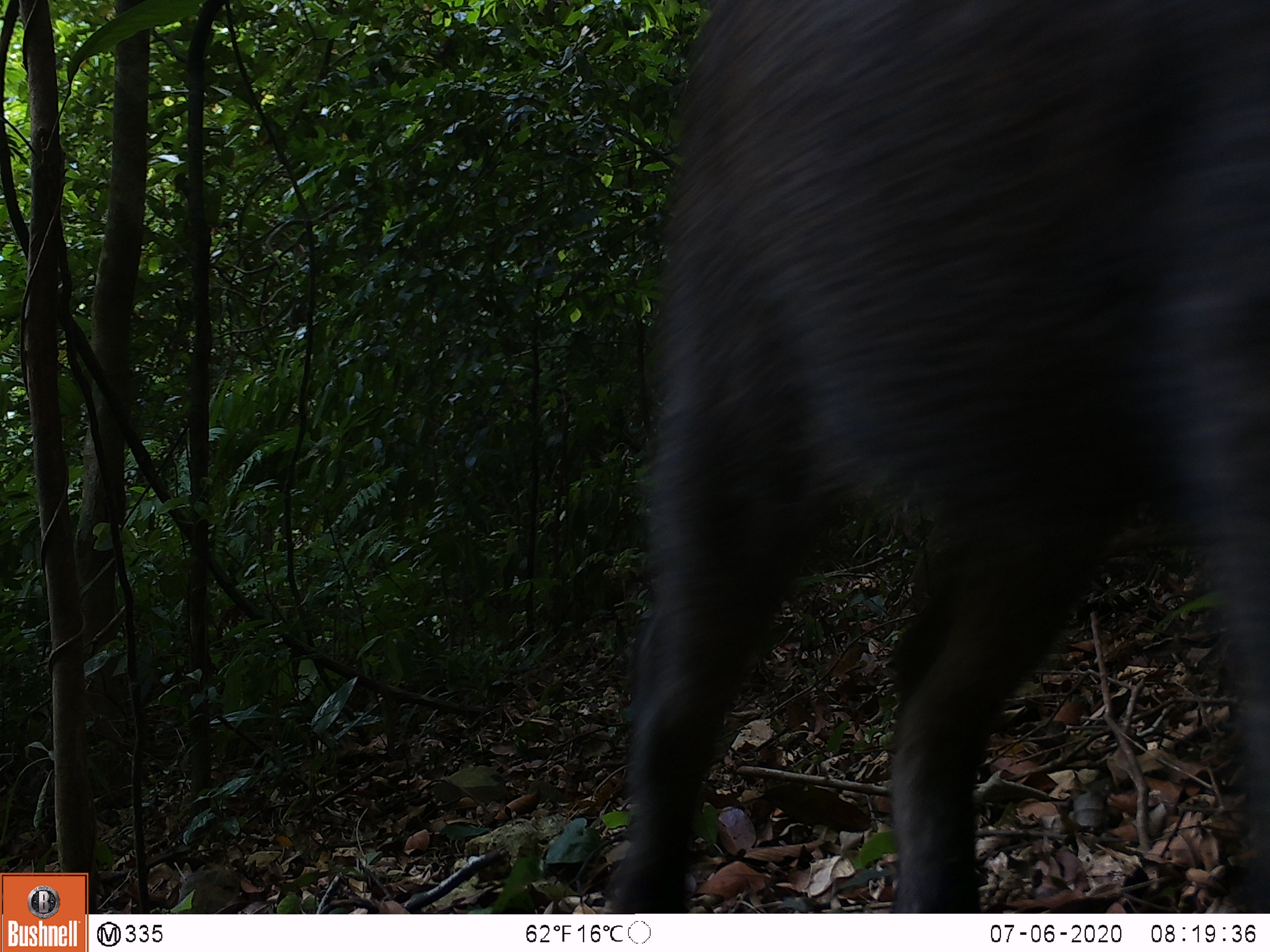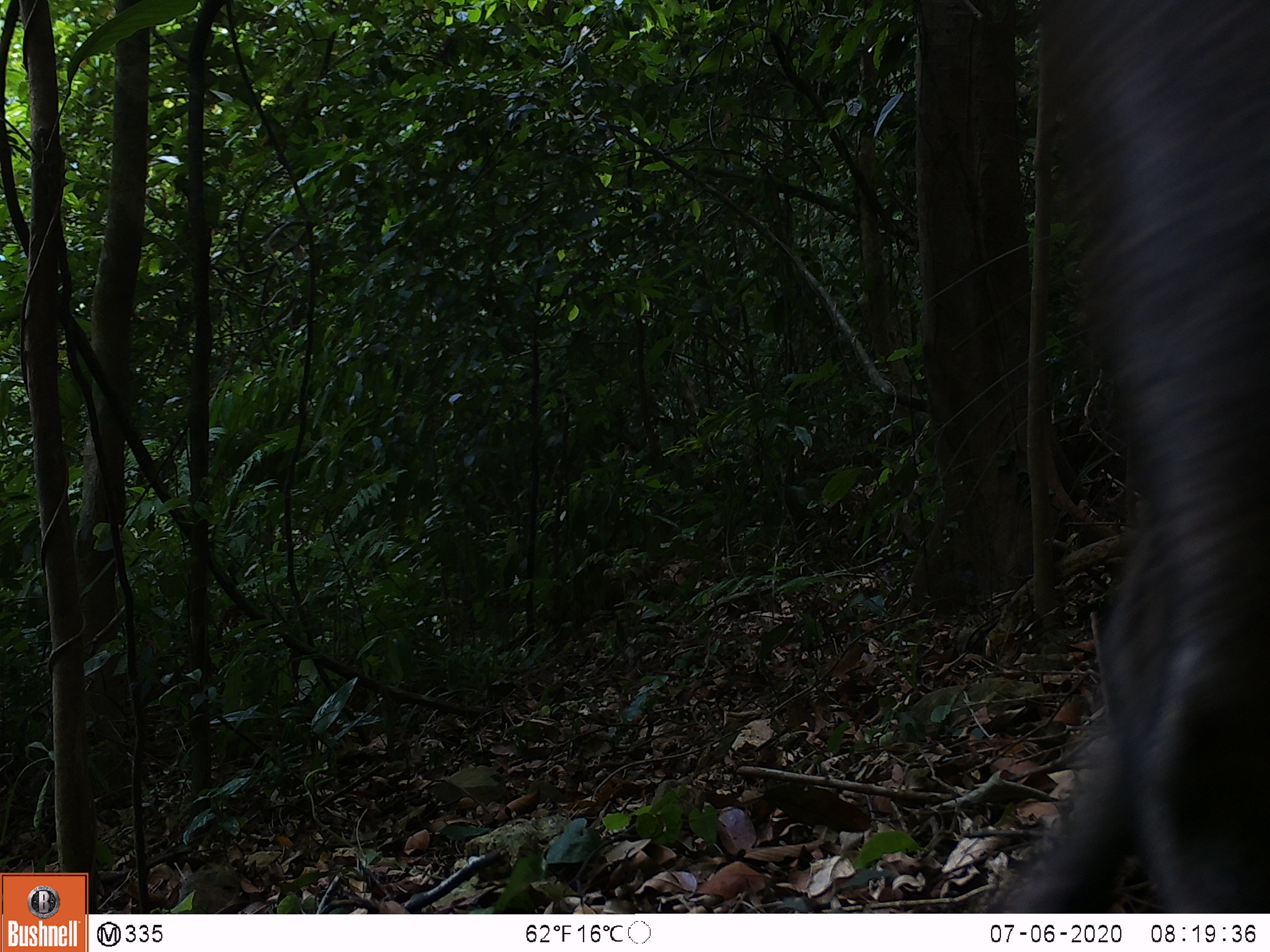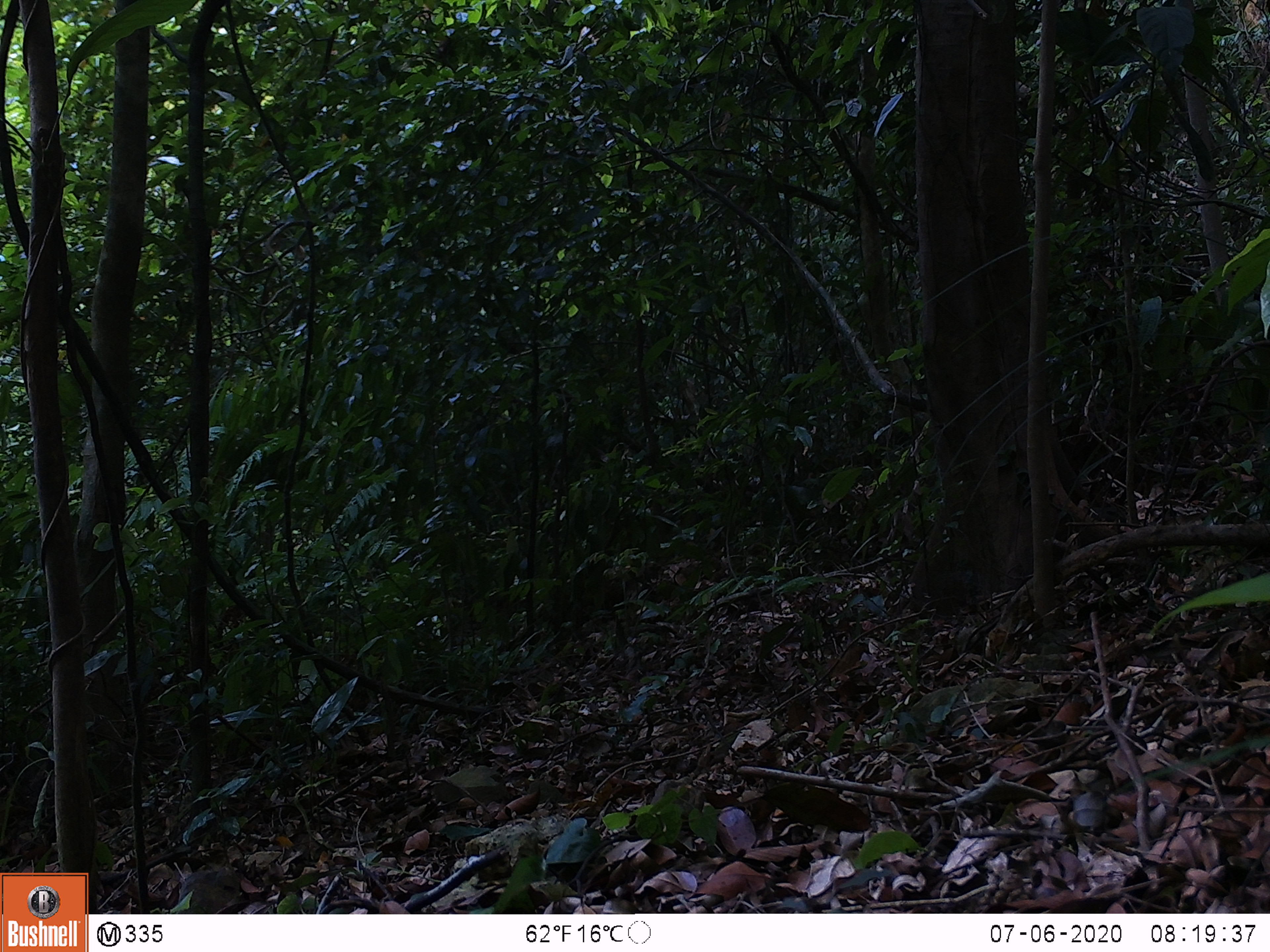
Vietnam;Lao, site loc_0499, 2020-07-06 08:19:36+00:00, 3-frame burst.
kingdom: Animalia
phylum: Chordata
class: Mammalia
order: Artiodactyla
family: Suidae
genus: Sus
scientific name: Sus scrofa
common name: eurasian wild pig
Eurasian wild pig (Sus scrofa). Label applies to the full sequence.